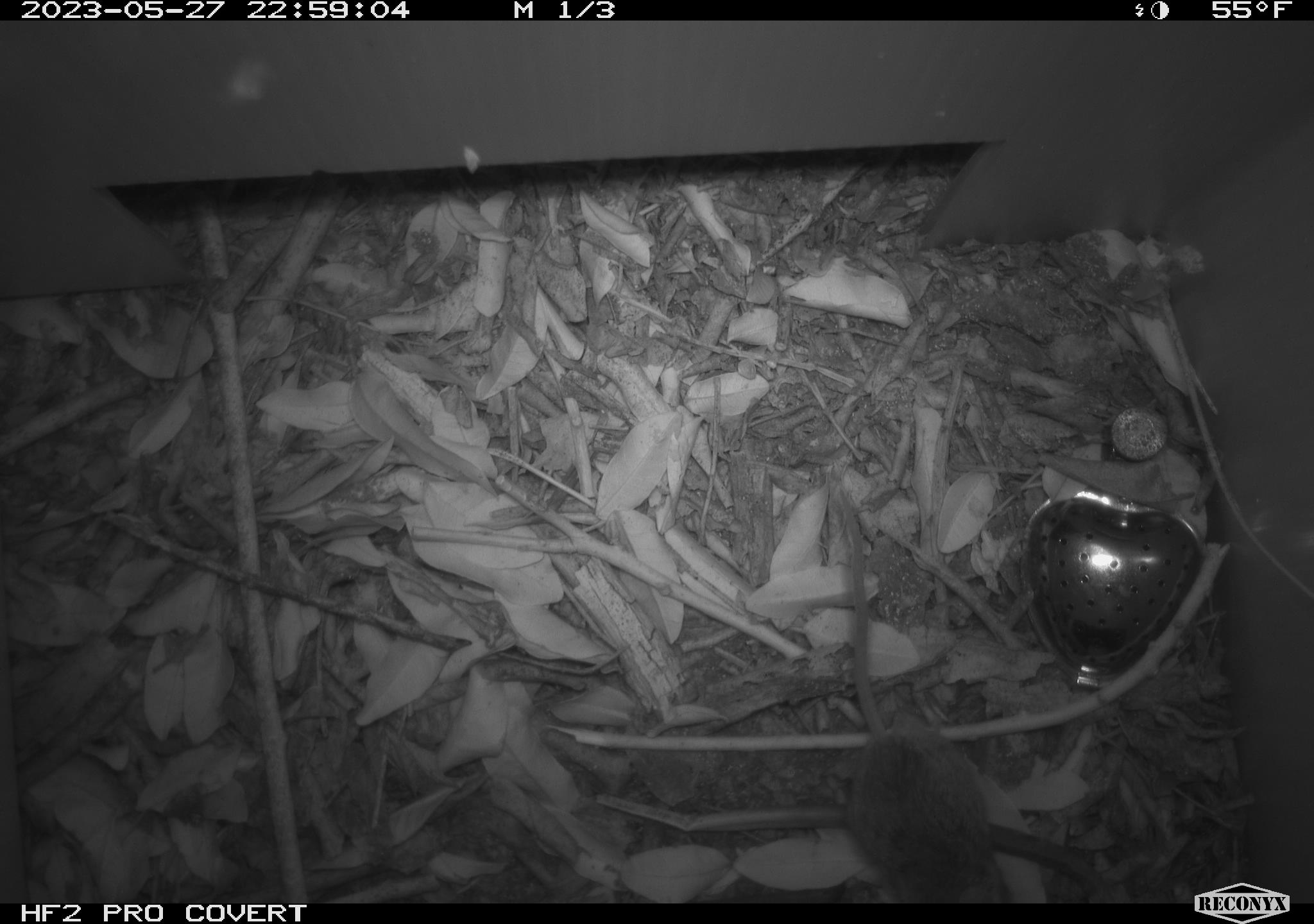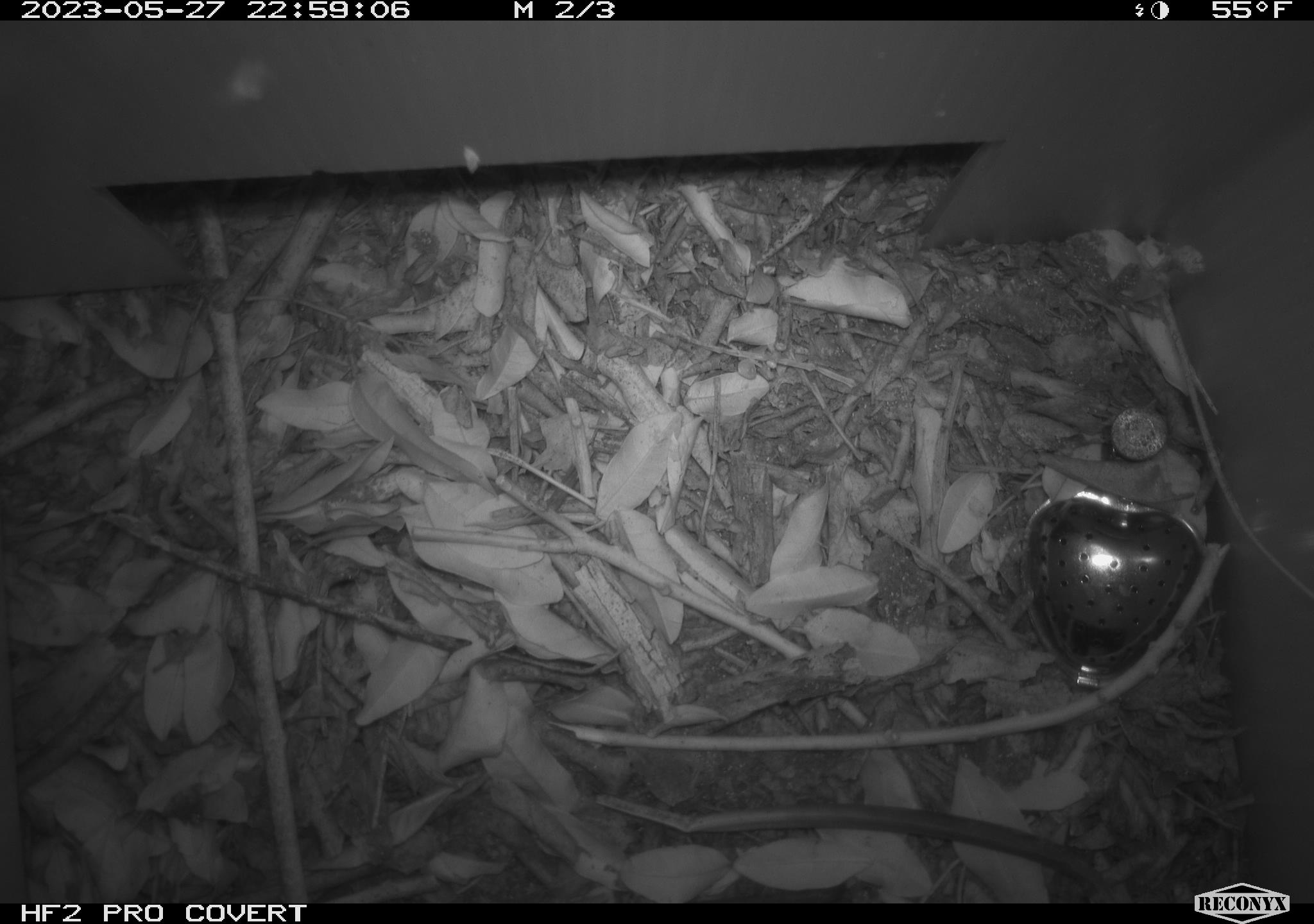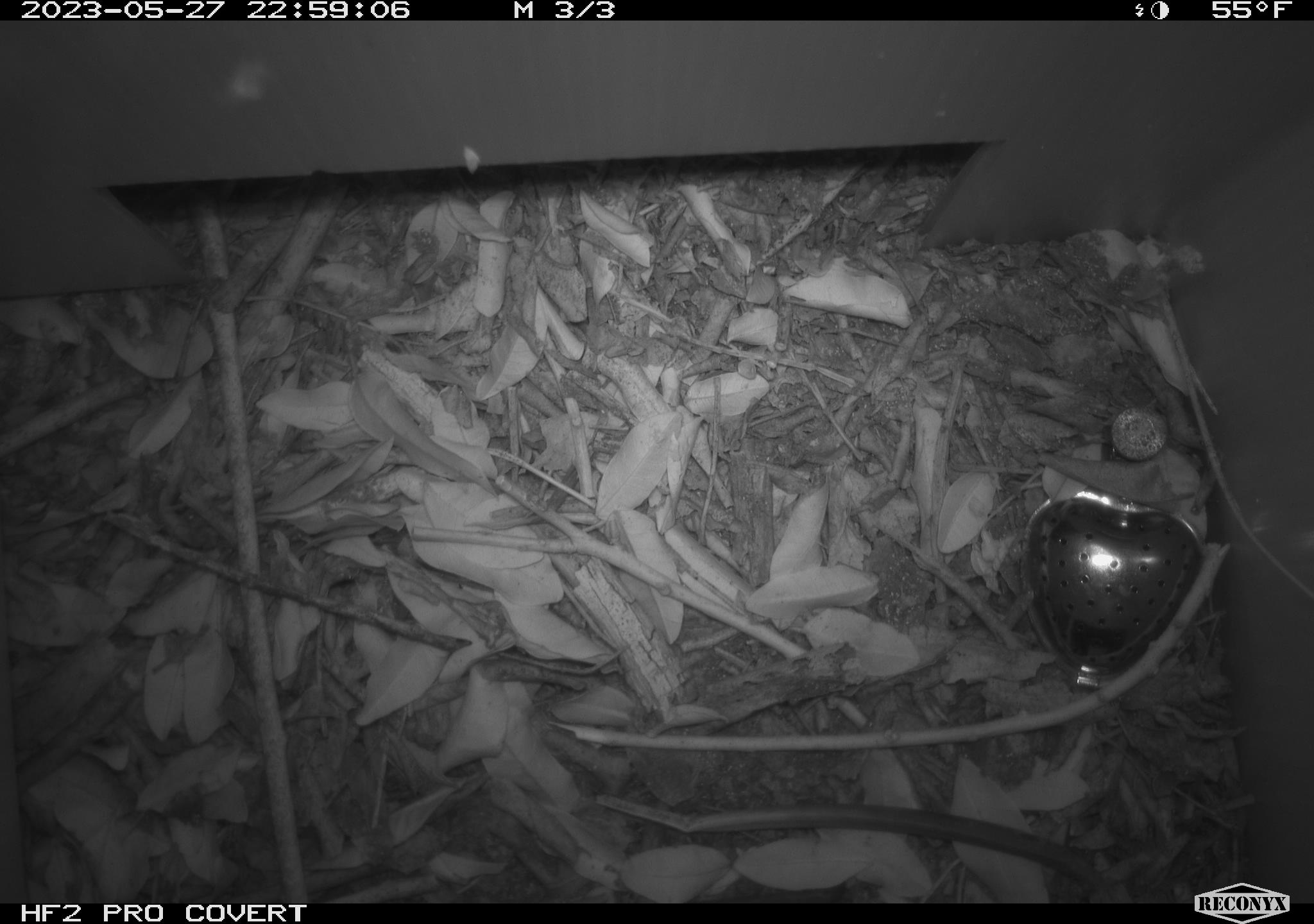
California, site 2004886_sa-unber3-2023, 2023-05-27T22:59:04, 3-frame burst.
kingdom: Animalia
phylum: Chordata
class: Mammalia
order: Rodentia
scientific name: Rodentia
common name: mouse species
Mouse species (Rodentia).